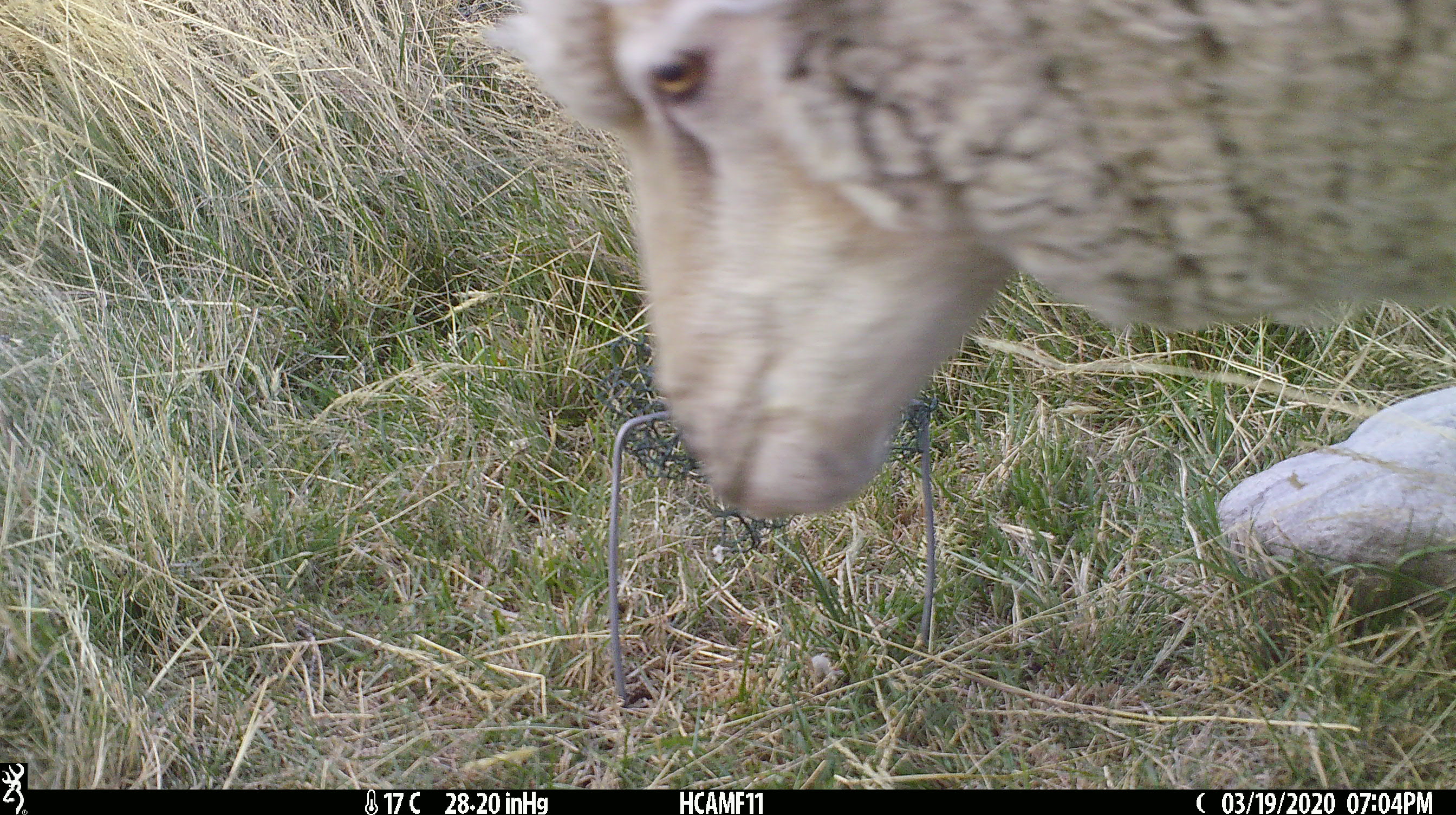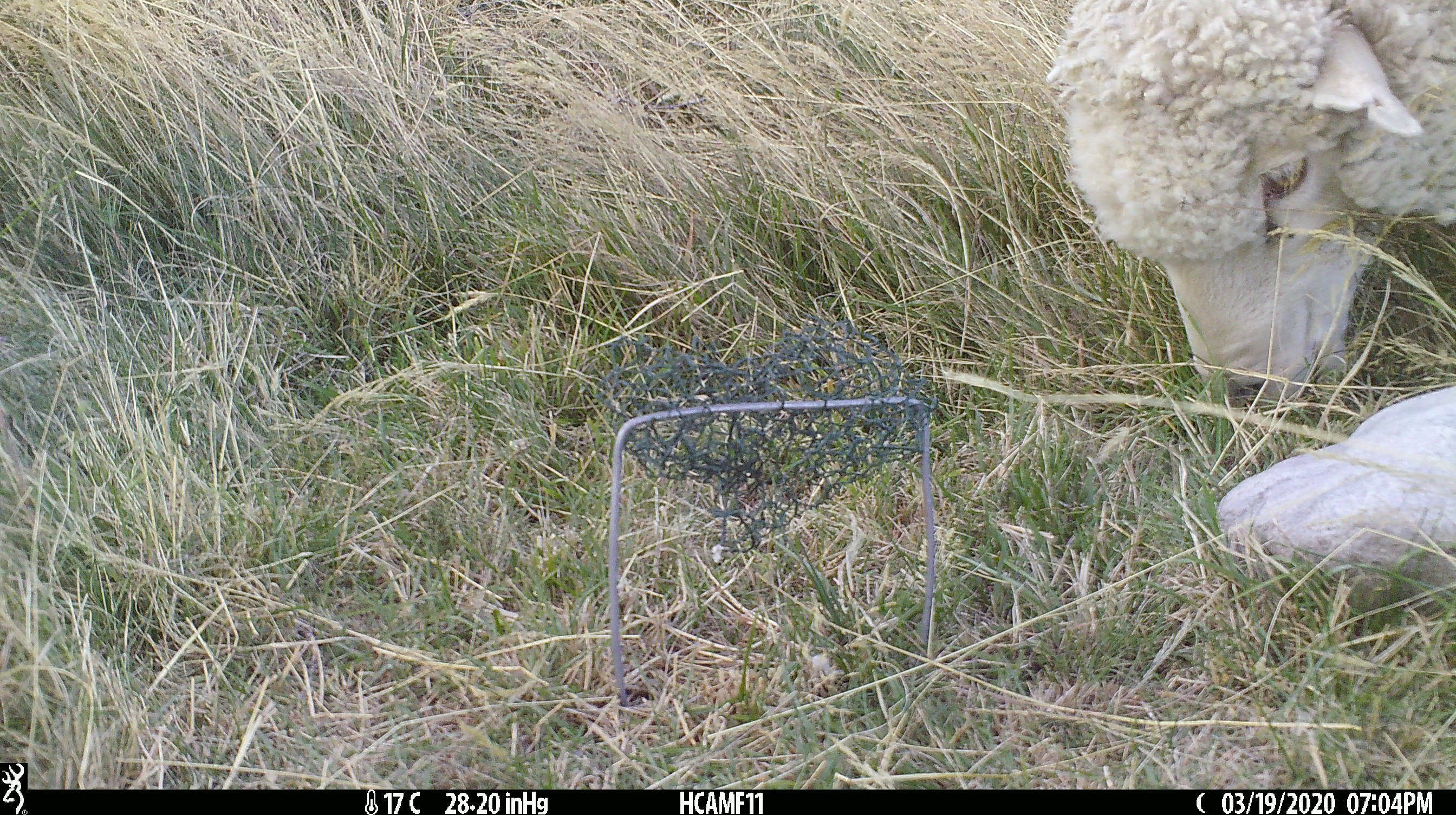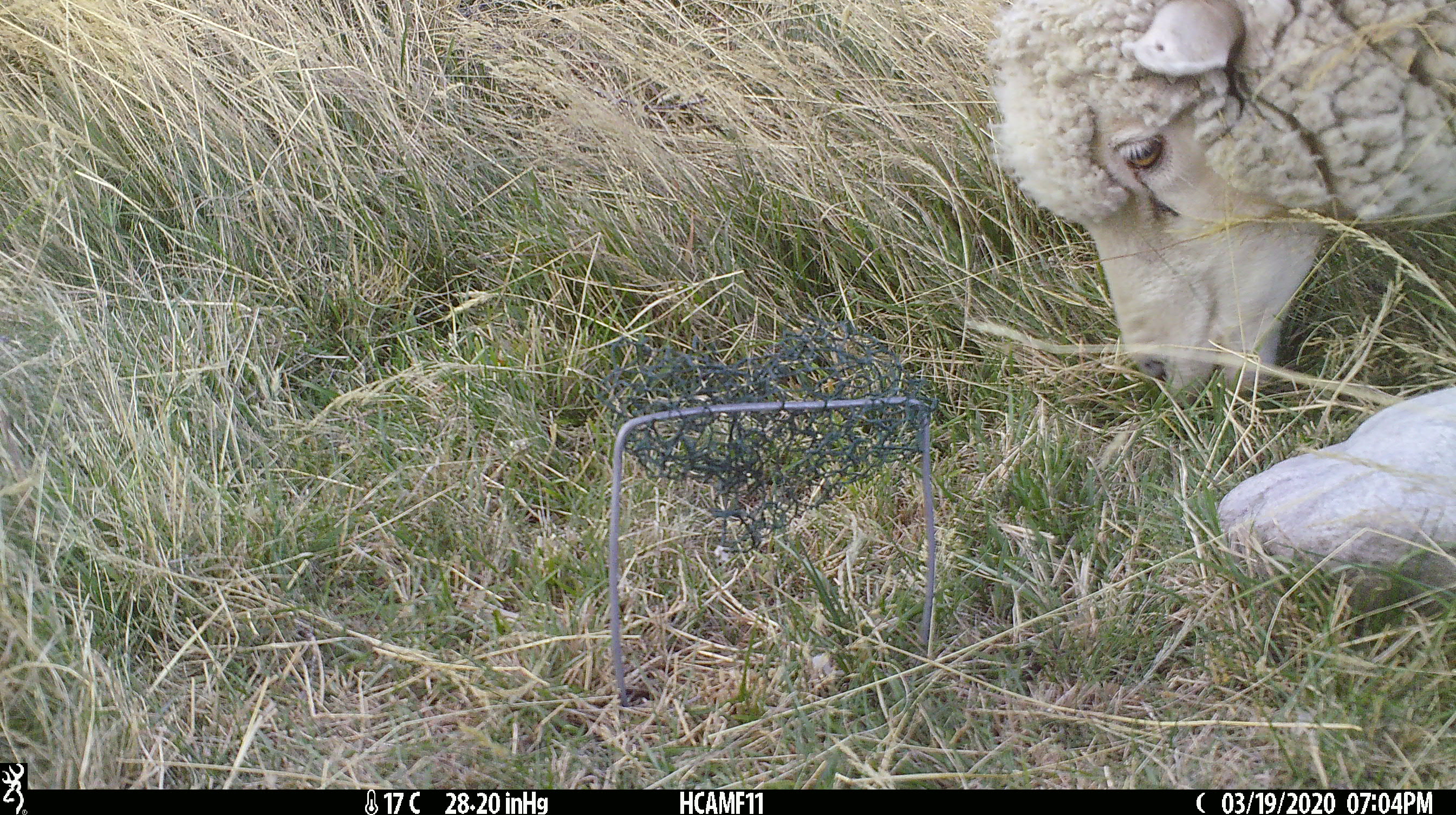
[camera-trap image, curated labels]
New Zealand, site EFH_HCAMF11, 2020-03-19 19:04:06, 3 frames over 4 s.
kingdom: Animalia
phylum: Chordata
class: Mammalia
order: Artiodactyla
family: Bovidae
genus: Ovis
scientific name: Ovis aries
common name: domestic sheep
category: sheep